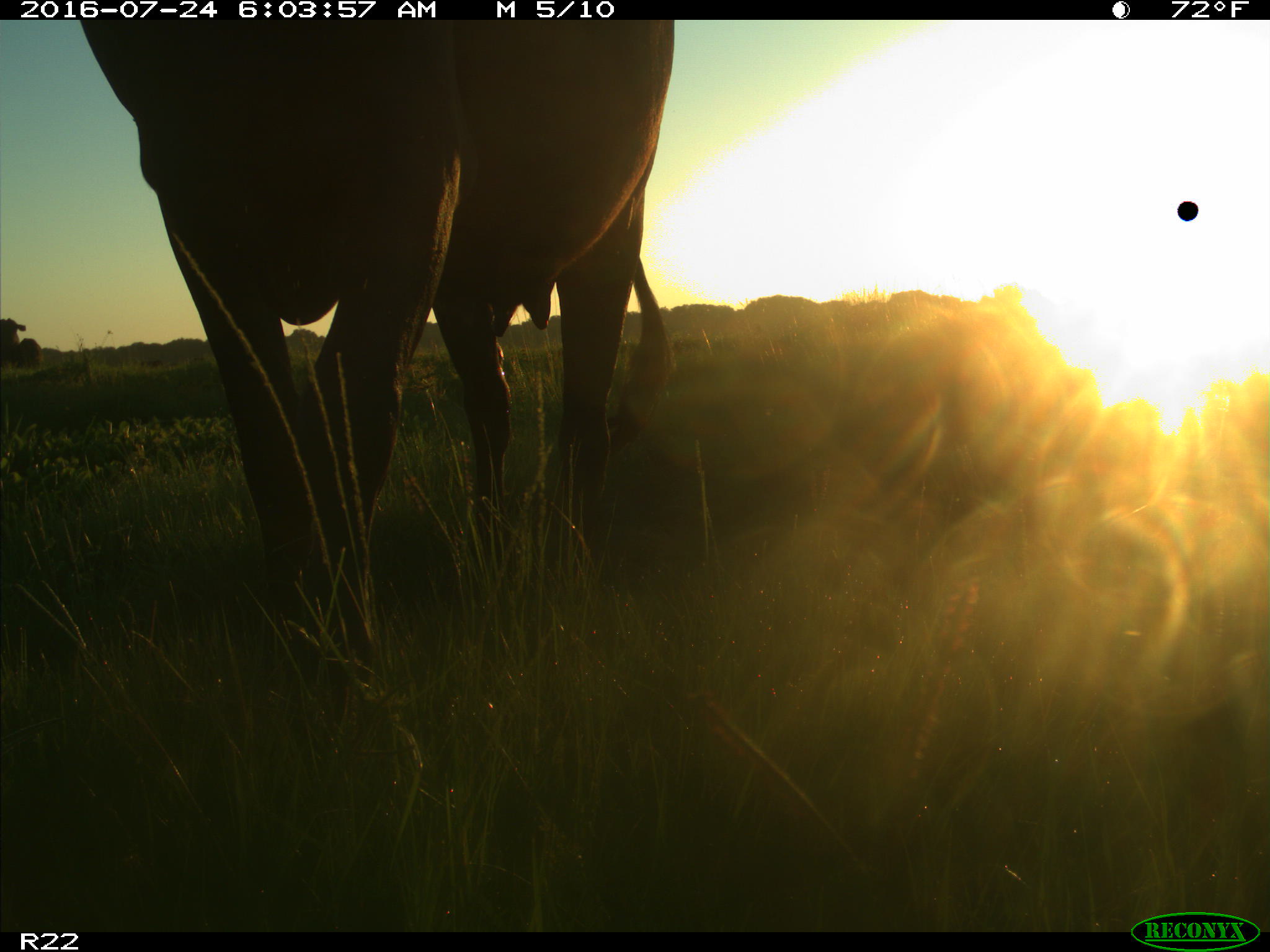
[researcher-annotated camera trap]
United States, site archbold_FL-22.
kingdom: Animalia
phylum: Chordata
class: Mammalia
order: Artiodactyla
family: Bovidae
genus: Bos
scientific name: Bos taurus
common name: domestic cow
Bos taurus (domestic cow).